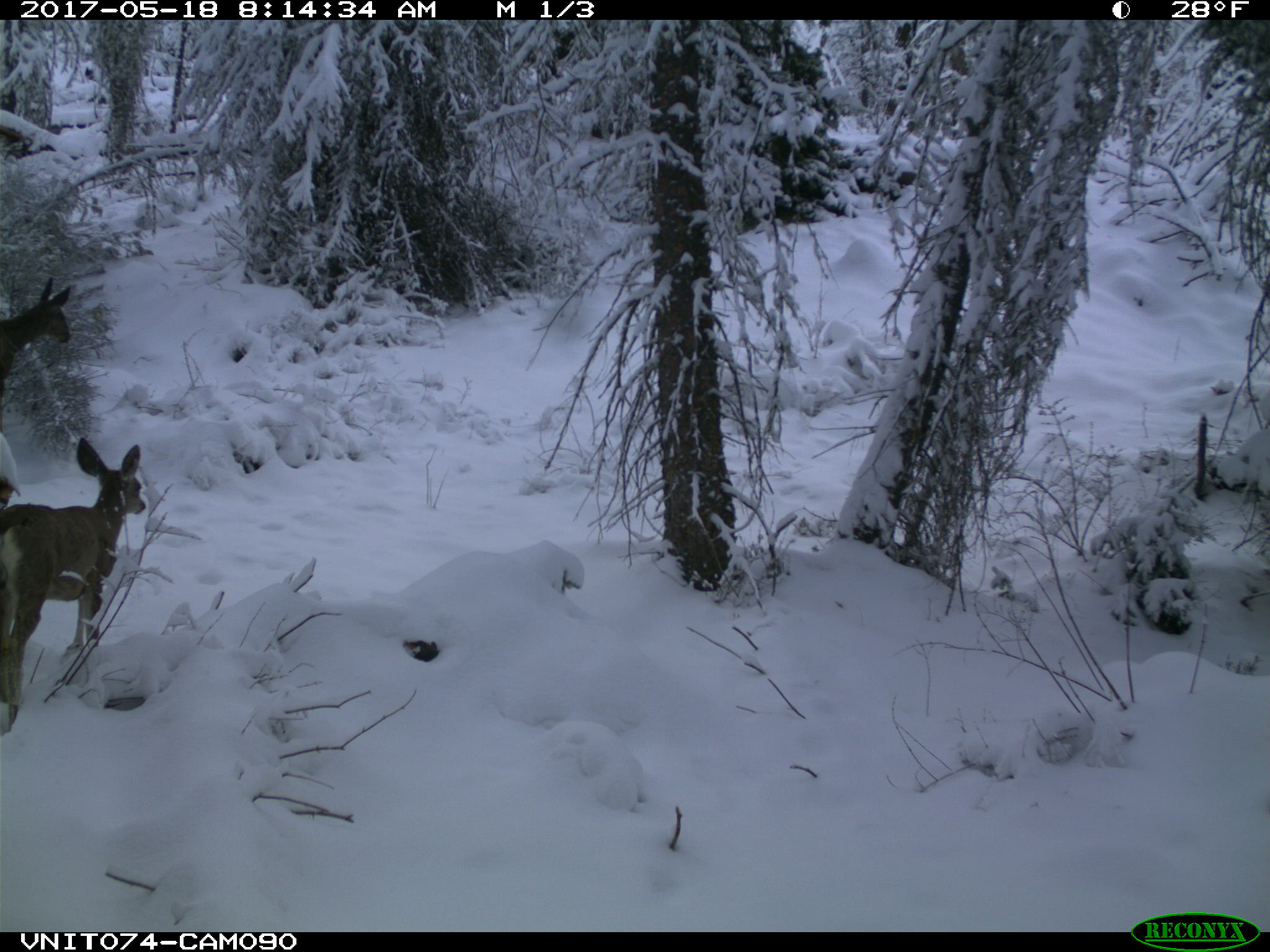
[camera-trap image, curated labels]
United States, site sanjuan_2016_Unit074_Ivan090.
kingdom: Animalia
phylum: Chordata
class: Mammalia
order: Artiodactyla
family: Cervidae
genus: Odocoileus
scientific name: Odocoileus hemionus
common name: mule deer